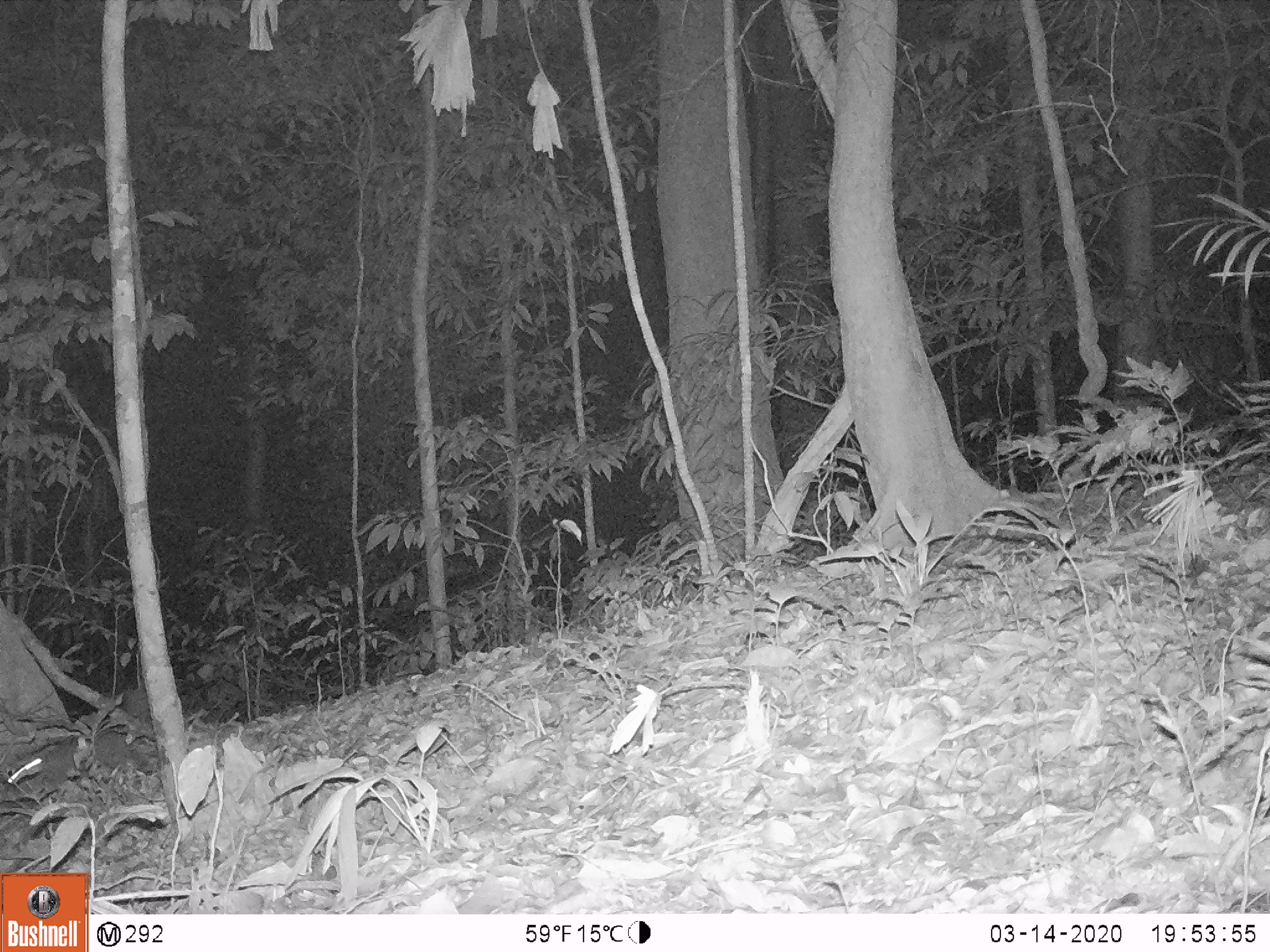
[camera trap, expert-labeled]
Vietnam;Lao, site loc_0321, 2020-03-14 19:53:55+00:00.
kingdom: Animalia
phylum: Chordata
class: Mammalia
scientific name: Mammalia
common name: mammal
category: unidentified small mammal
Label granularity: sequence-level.